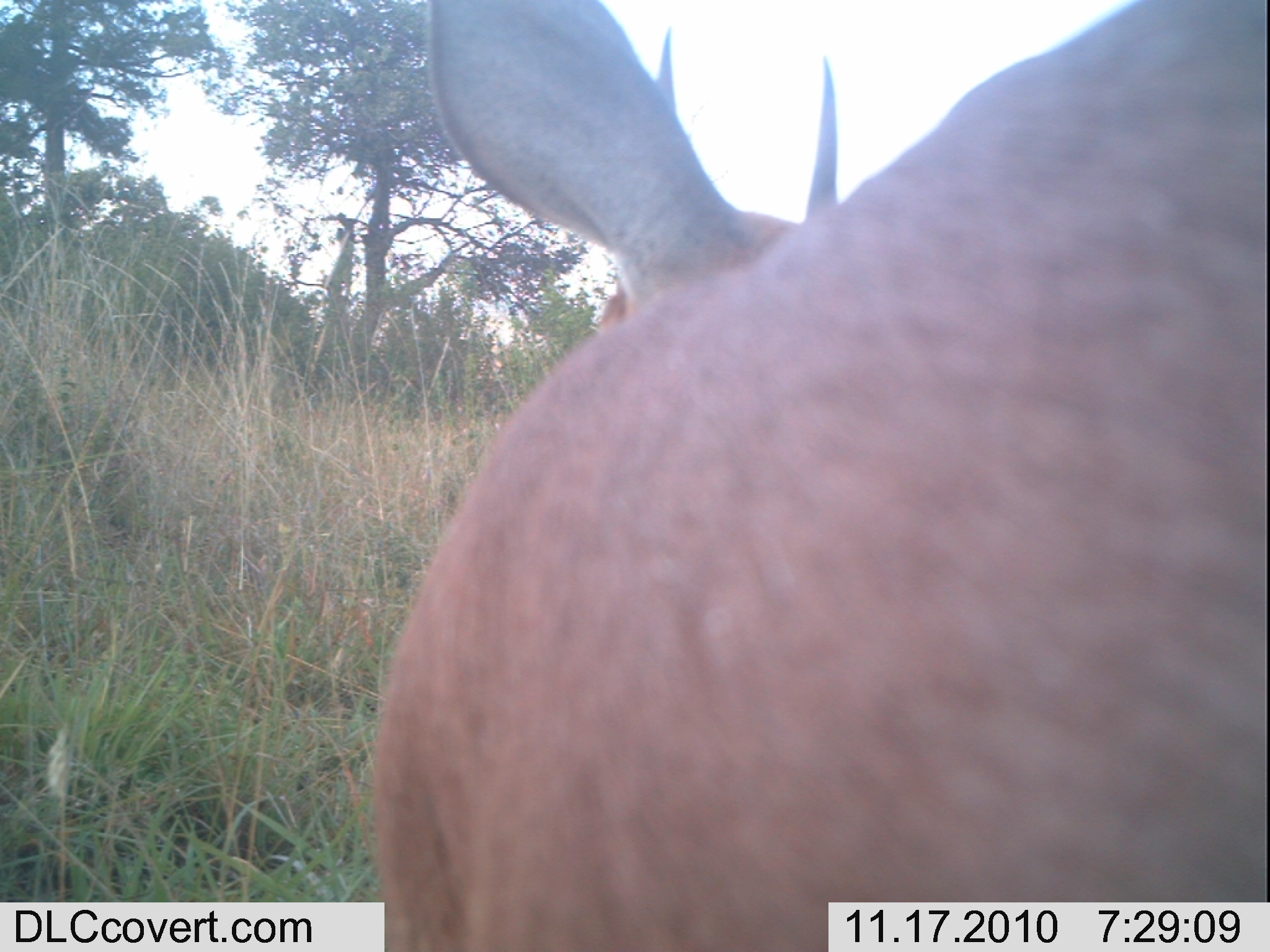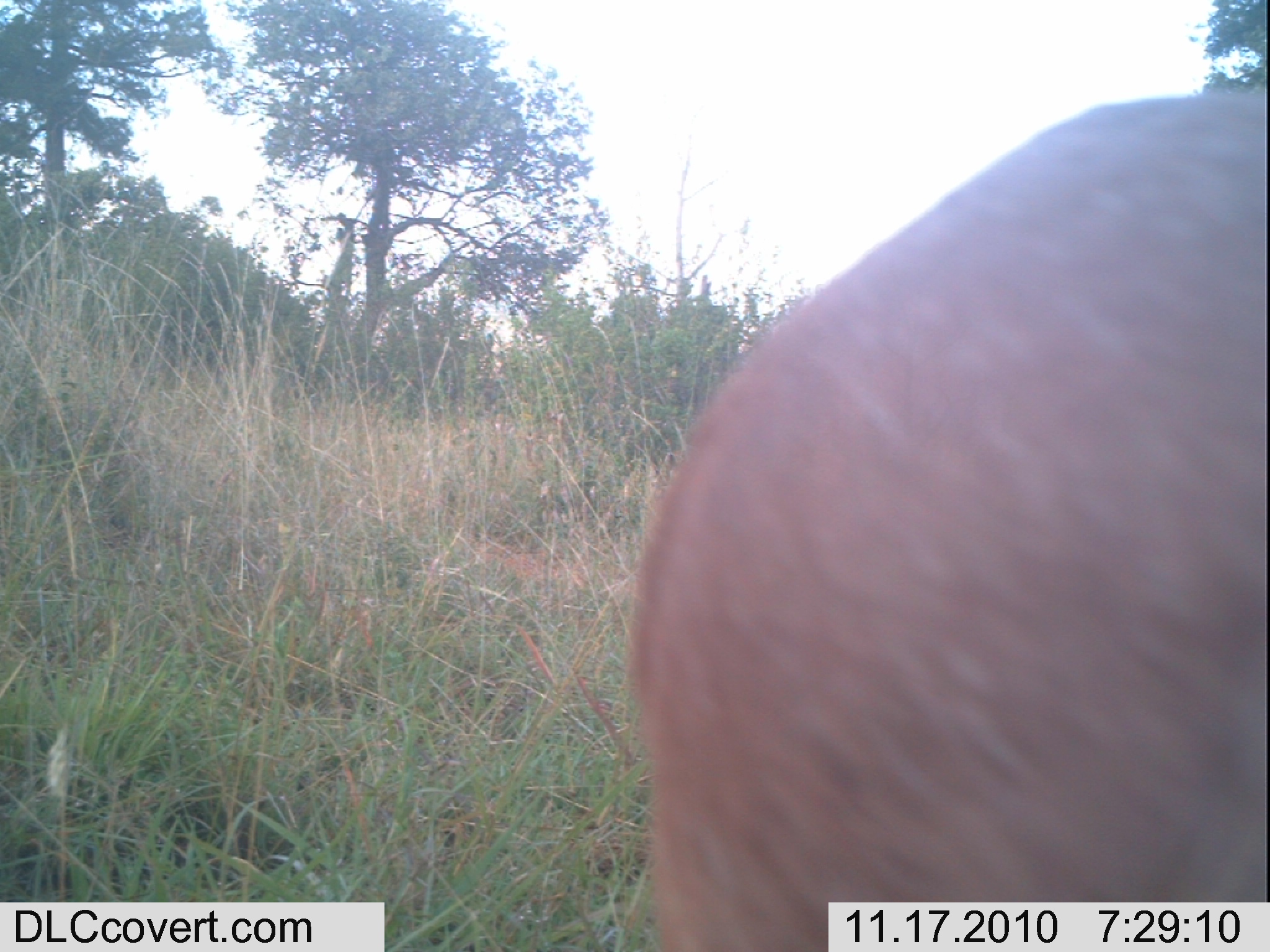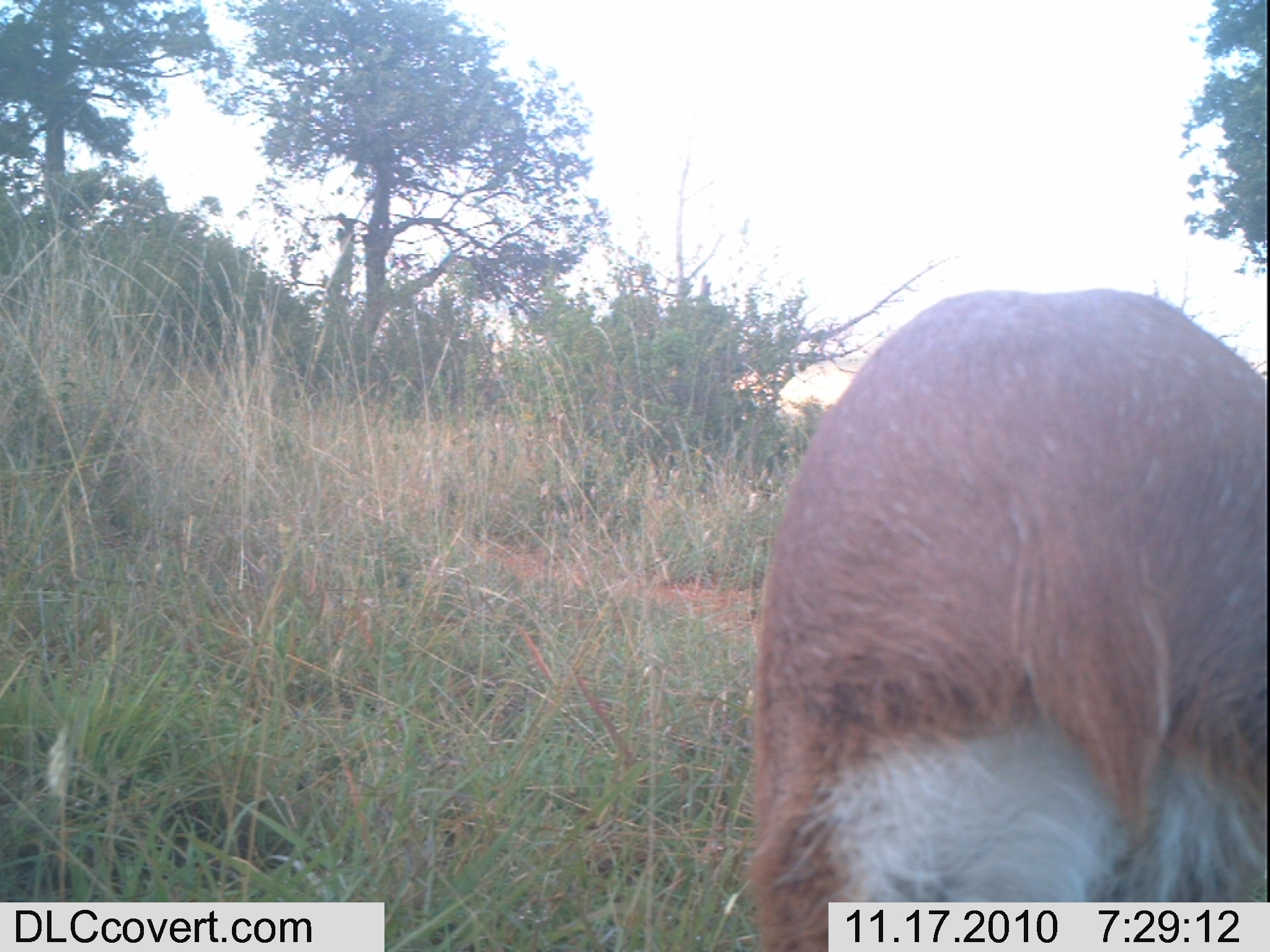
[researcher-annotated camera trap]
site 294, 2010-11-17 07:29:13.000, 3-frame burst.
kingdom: Animalia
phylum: Chordata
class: Mammalia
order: Artiodactyla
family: Bovidae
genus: Raphicerus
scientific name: Raphicerus campestris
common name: steenbok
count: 1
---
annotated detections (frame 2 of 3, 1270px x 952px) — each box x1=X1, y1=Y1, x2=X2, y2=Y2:
raphicerus campestris: x1=621, y1=90, x2=1267, y2=952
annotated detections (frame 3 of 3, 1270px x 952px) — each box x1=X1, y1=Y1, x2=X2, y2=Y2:
raphicerus campestris: x1=734, y1=288, x2=1270, y2=952